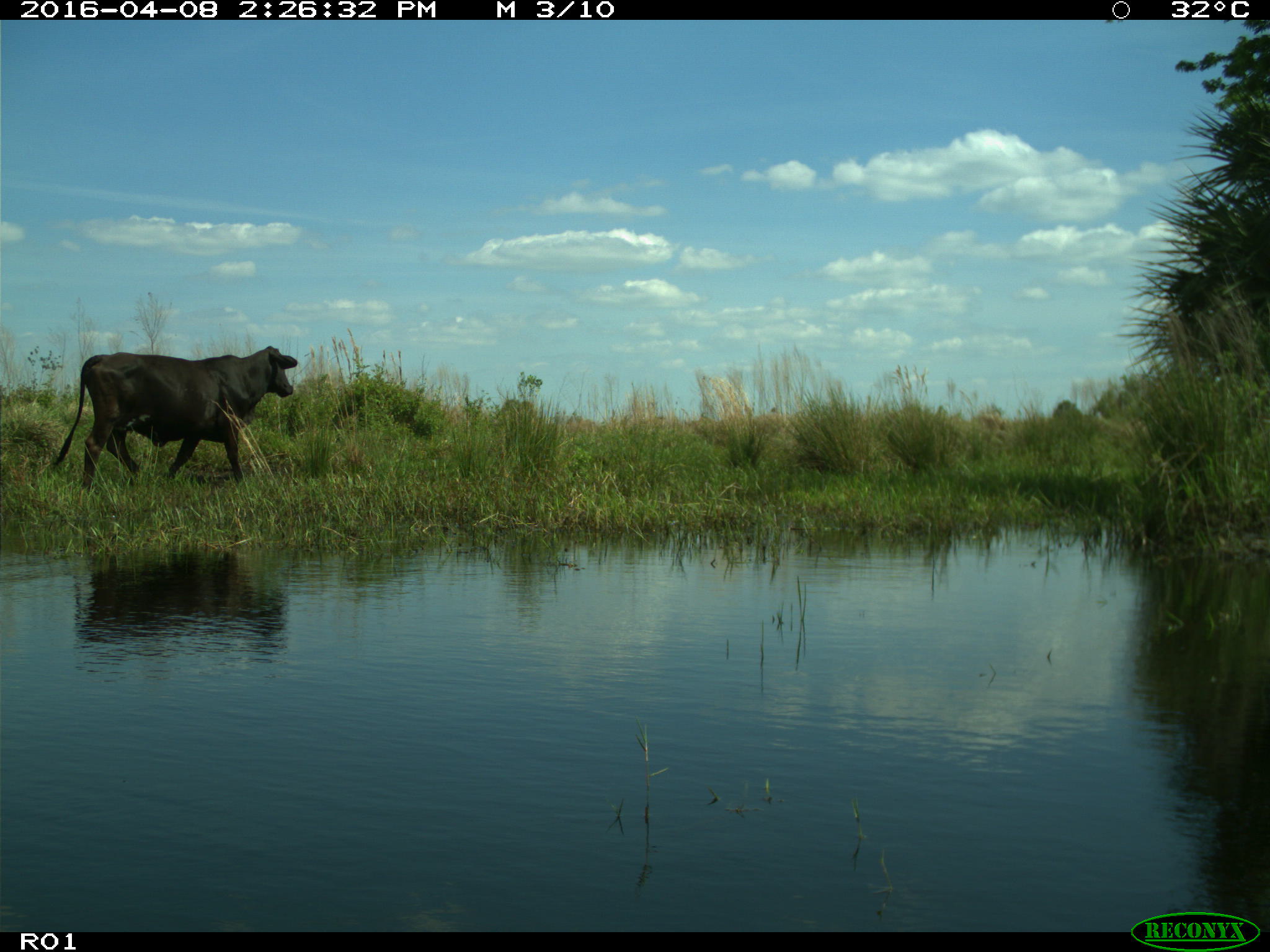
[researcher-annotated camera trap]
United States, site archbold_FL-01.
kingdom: Animalia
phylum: Chordata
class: Mammalia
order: Artiodactyla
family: Bovidae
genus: Bos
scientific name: Bos taurus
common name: domestic cow